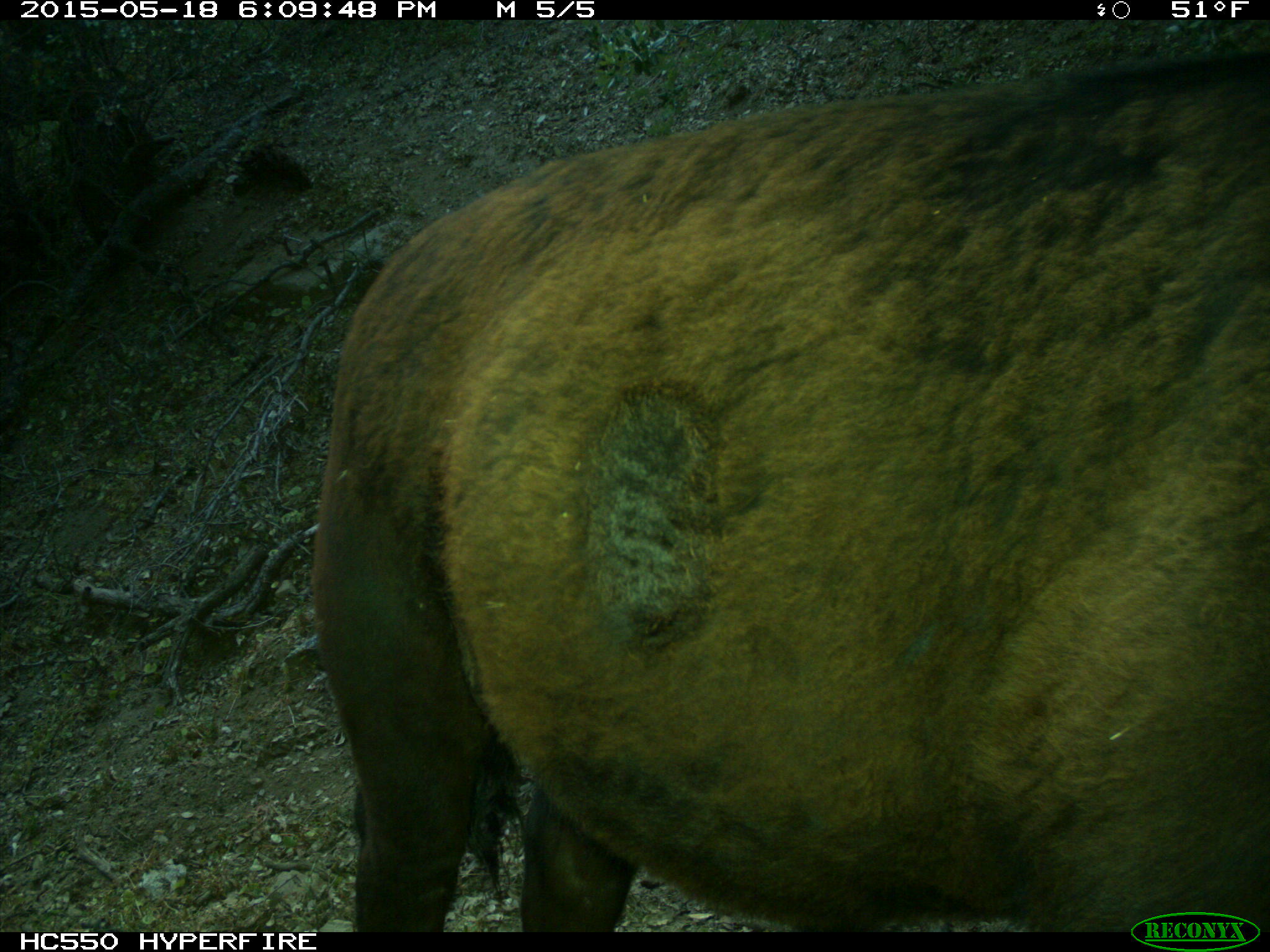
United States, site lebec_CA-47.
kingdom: Animalia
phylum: Chordata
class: Mammalia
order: Artiodactyla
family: Bovidae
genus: Bos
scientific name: Bos taurus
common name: domestic cow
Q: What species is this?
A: Bos taurus (domestic cow).